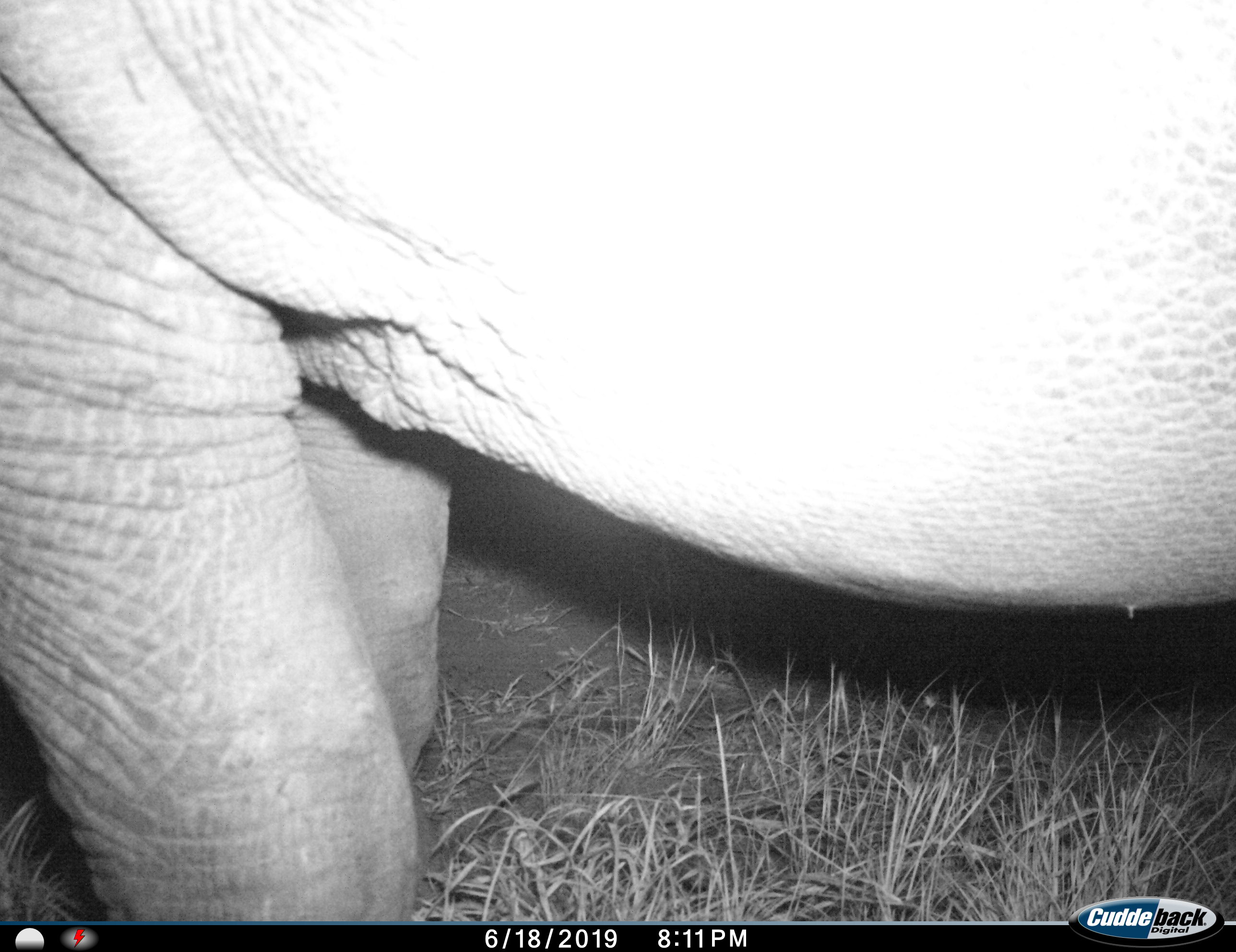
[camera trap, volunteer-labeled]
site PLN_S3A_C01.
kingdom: Animalia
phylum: Chordata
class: Mammalia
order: Perissodactyla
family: Rhinocerotidae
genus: Ceratotherium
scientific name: Ceratotherium simum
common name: white rhinoceros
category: rhinoceroswhite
Rhinoceroswhite (white rhinoceros) (Ceratotherium simum), count 1. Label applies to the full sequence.